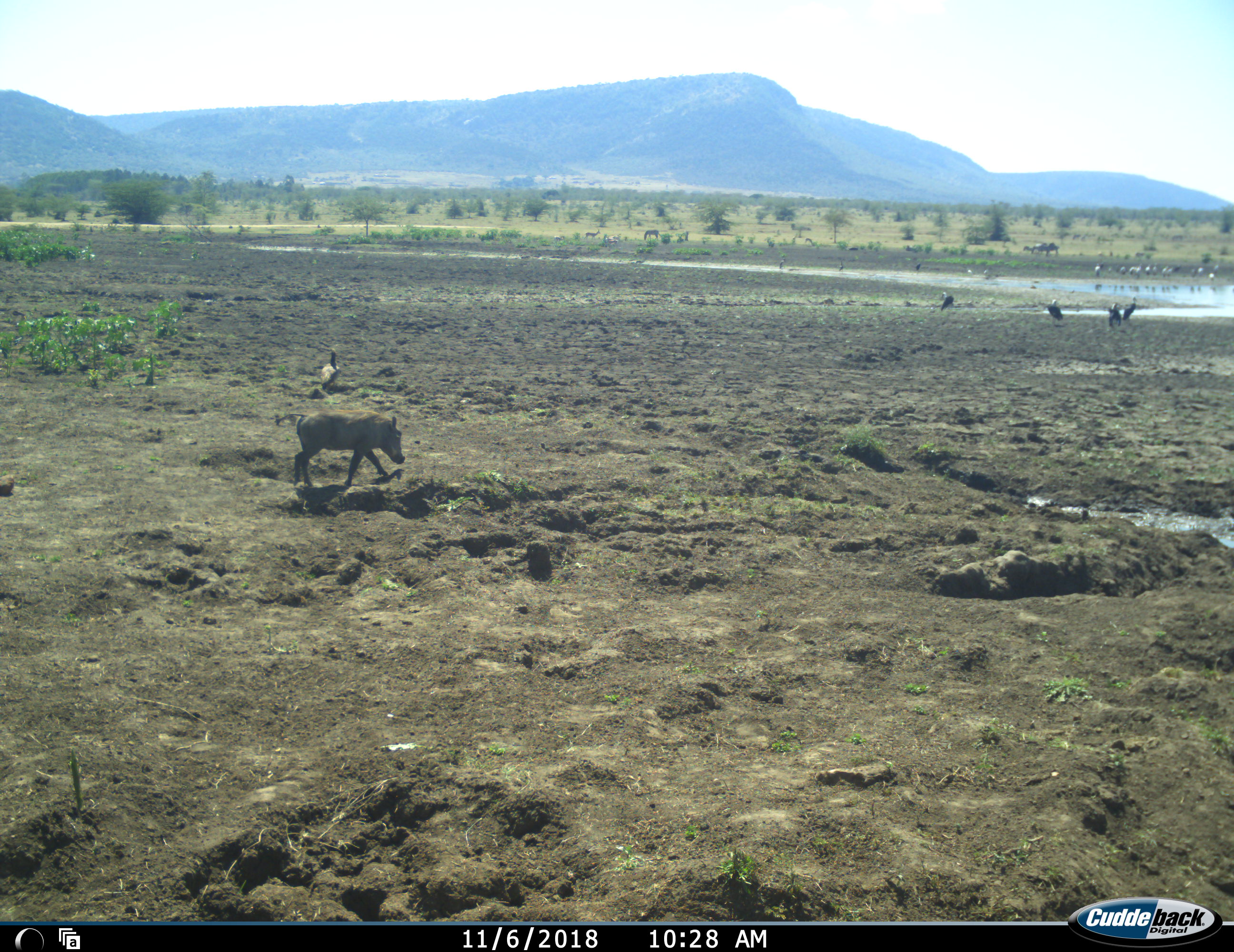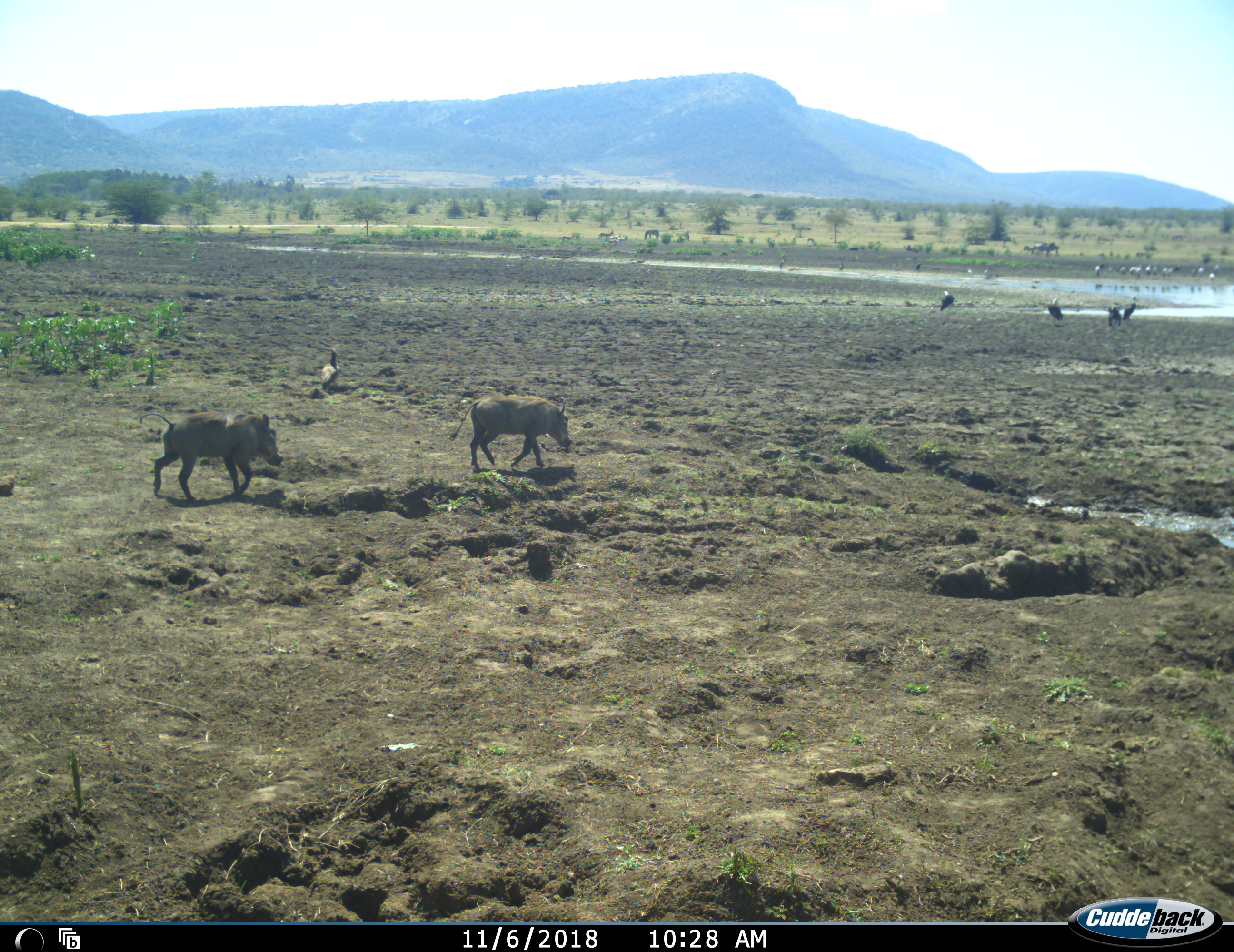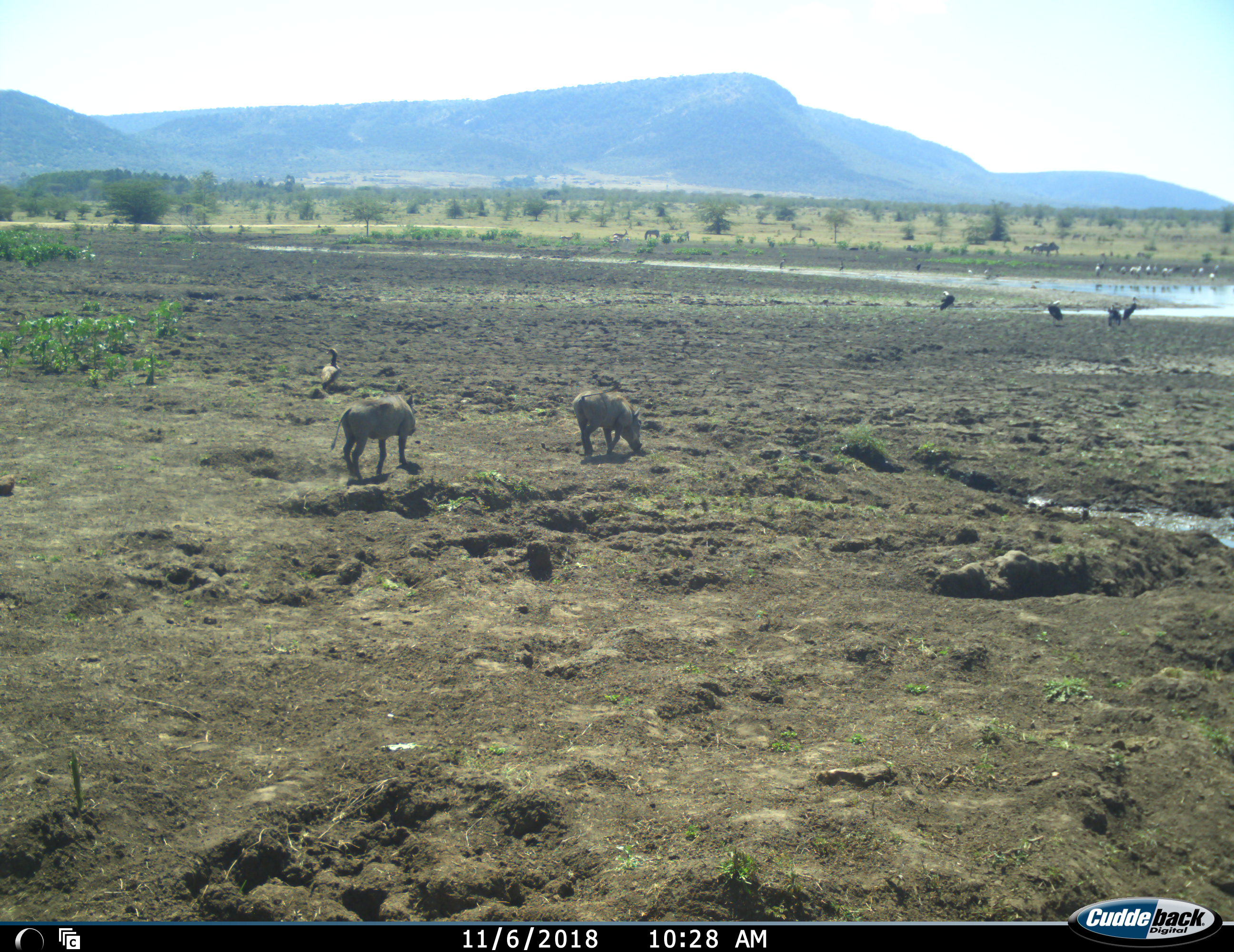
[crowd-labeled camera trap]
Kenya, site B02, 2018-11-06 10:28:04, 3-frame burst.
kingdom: Animalia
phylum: Chordata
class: Aves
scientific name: Aves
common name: bird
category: birdother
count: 11-50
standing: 100%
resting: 0%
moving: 38%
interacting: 0%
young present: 0%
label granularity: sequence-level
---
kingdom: Animalia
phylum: Chordata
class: Mammalia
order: Artiodactyla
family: Suidae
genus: Phacochoerus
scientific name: Phacochoerus africanus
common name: warthog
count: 2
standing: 20%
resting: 0%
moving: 100%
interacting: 0%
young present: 0%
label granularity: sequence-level